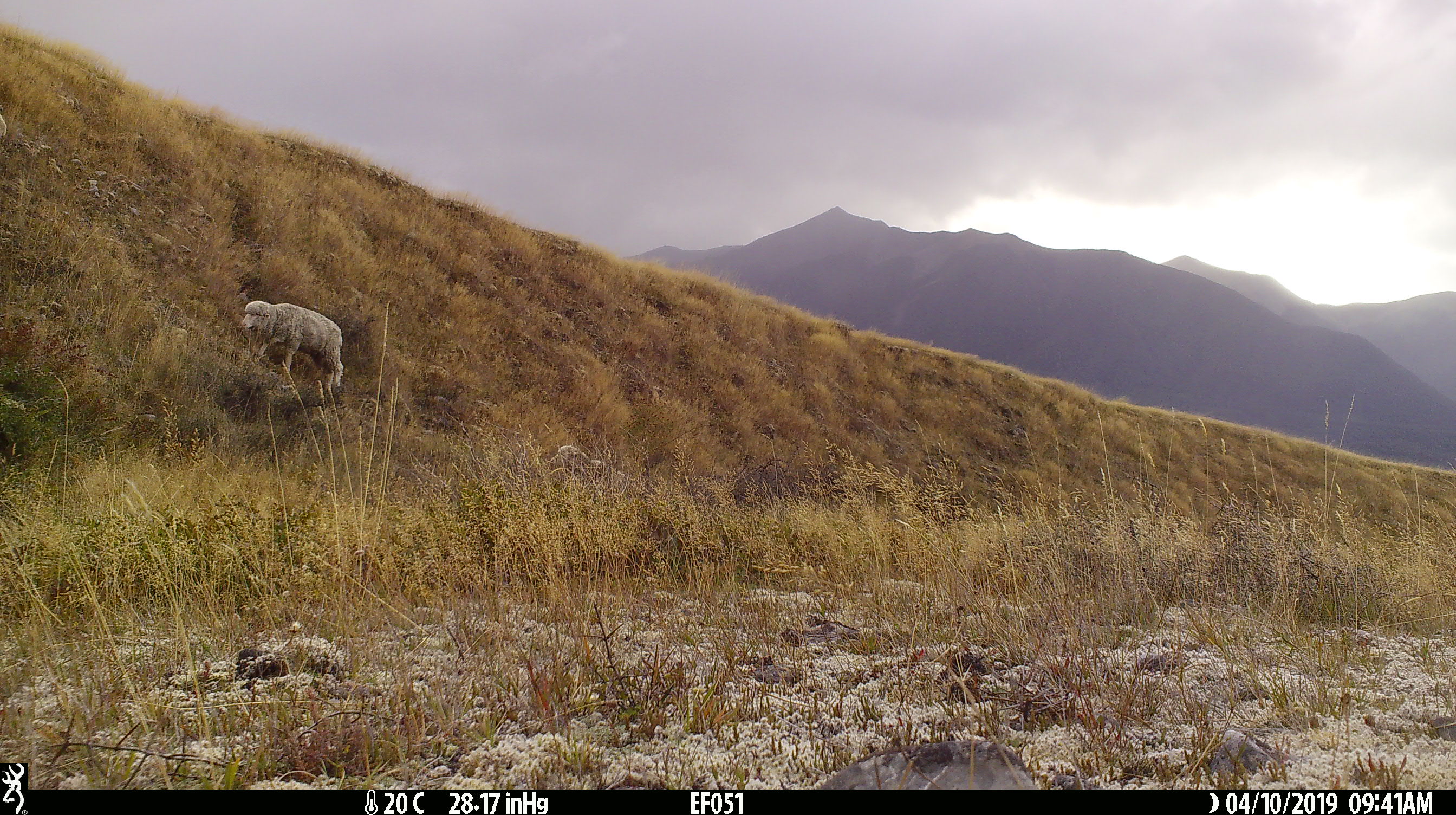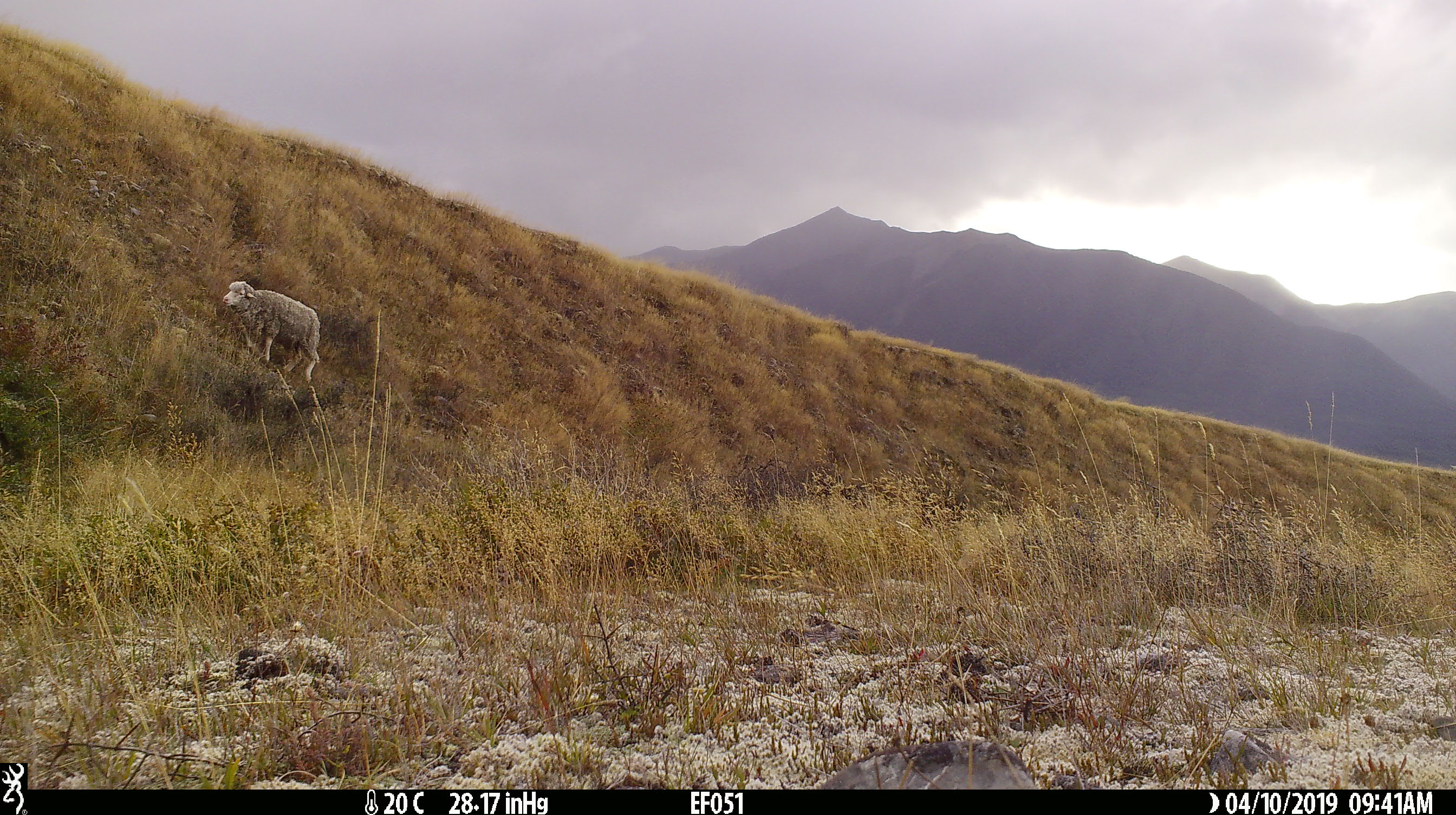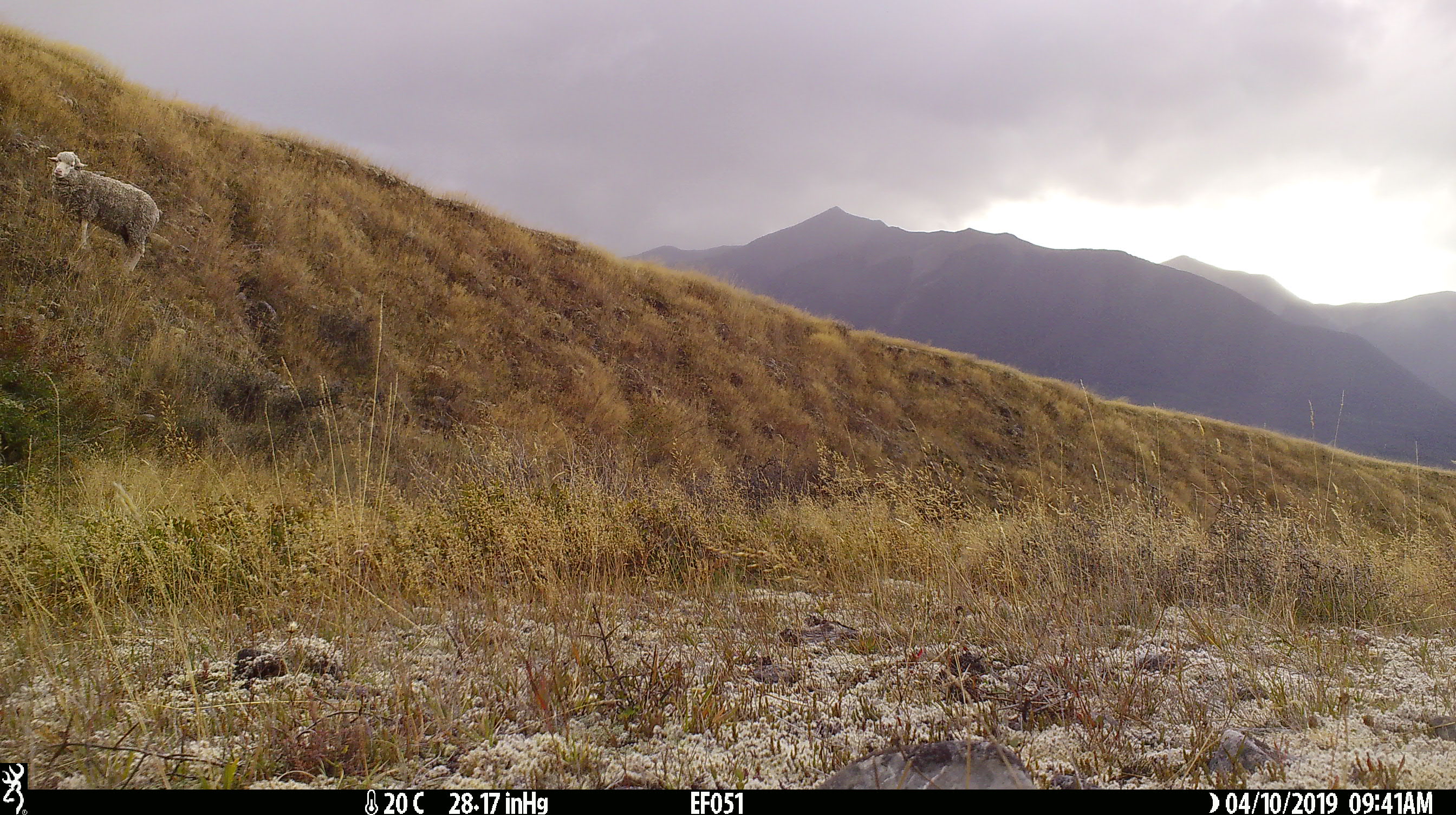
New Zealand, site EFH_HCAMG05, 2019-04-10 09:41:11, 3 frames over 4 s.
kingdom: Animalia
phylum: Chordata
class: Mammalia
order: Artiodactyla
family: Bovidae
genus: Ovis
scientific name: Ovis aries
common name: domestic sheep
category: sheep